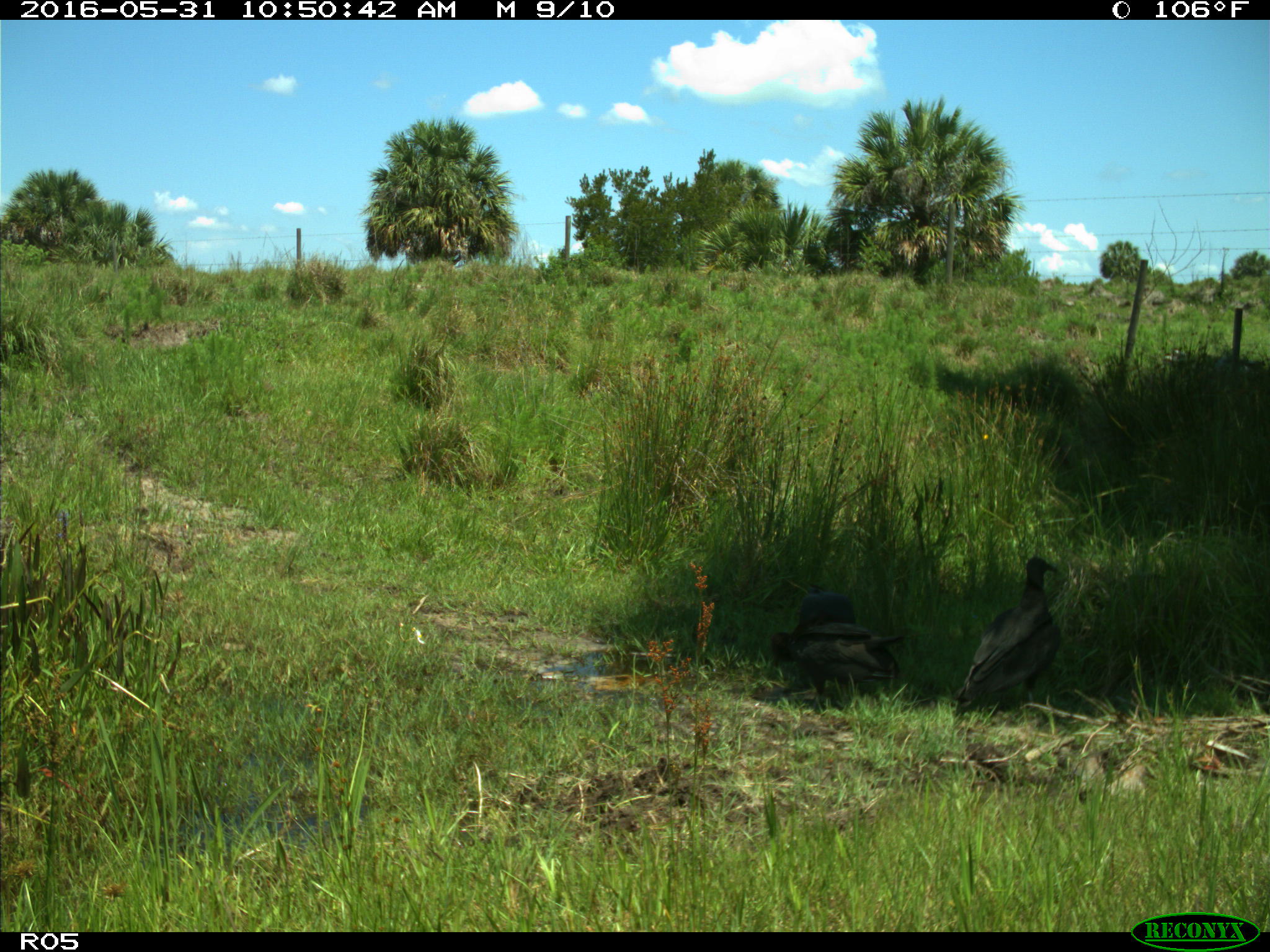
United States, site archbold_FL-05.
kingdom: Animalia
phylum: Chordata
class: Aves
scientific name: Aves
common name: birds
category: unidentified bird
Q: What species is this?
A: Unidentified bird (birds) (Aves).